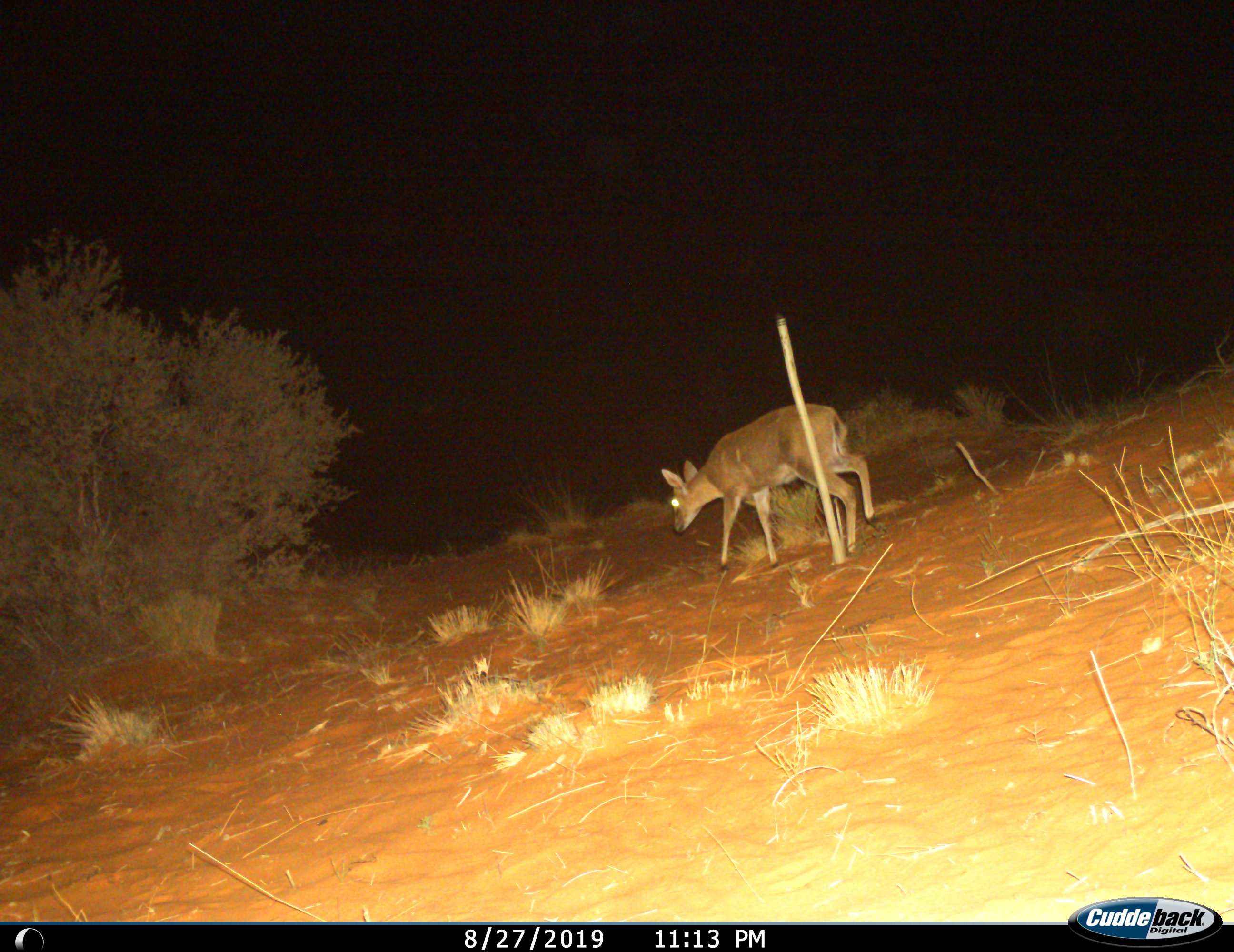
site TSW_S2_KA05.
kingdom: Animalia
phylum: Chordata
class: Mammalia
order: Artiodactyla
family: Bovidae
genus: Sylvicapra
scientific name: Sylvicapra grimmia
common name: common duiker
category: duikercommongrey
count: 1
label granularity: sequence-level